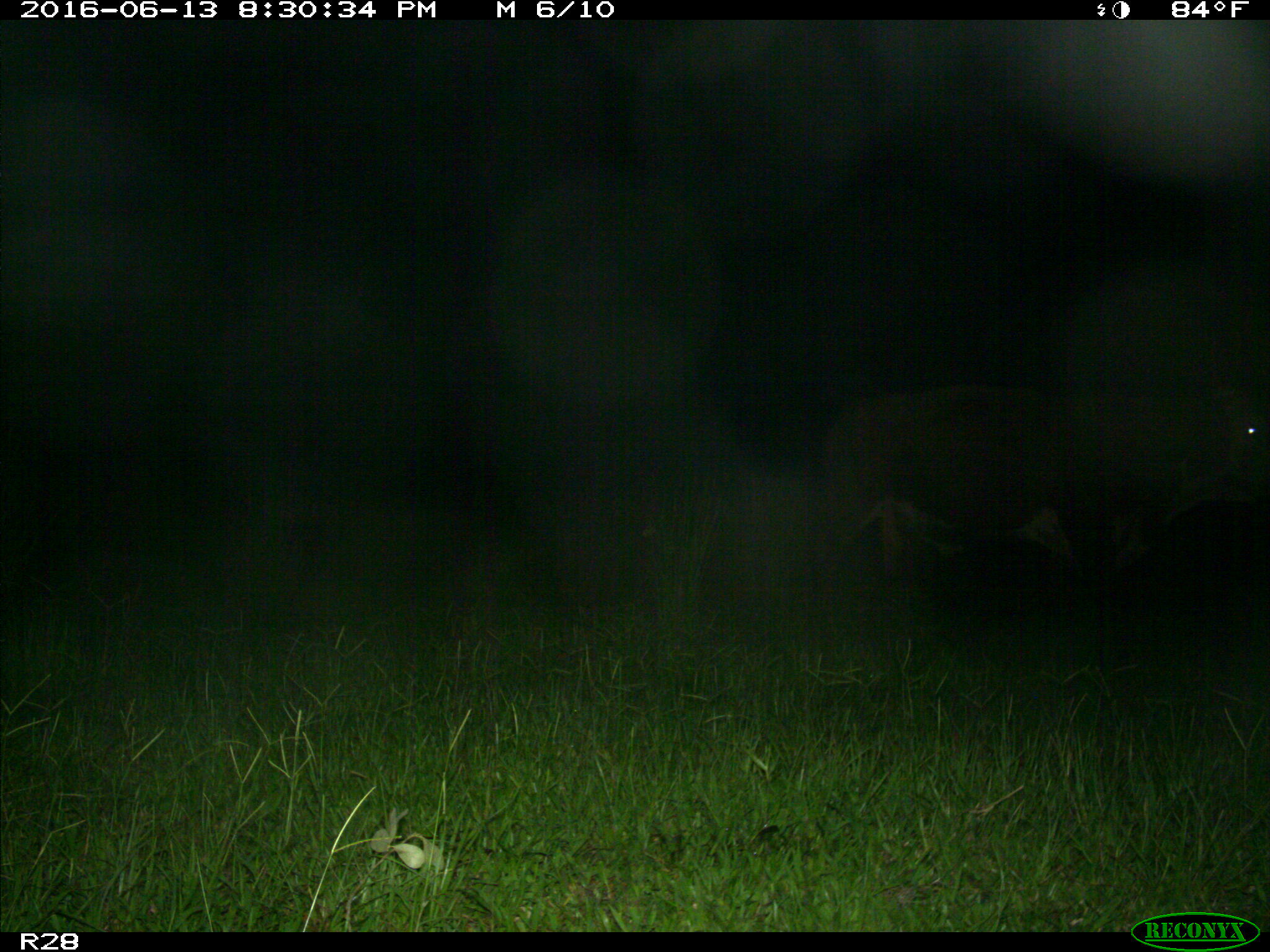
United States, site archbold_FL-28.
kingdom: Animalia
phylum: Chordata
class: Mammalia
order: Artiodactyla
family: Bovidae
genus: Bos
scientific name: Bos taurus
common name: domestic cow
Bos taurus (domestic cow).